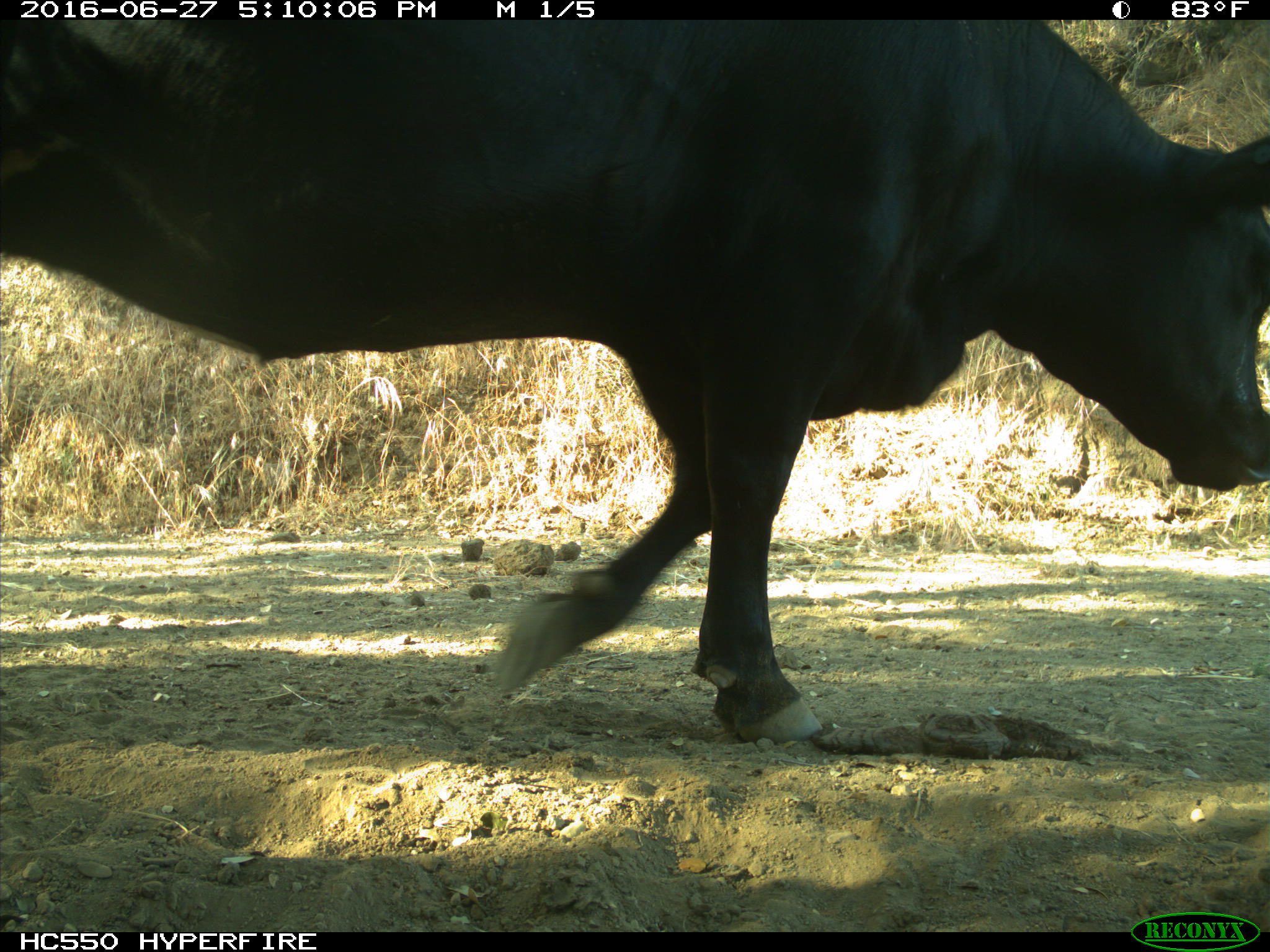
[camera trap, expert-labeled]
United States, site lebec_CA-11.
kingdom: Animalia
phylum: Chordata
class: Mammalia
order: Artiodactyla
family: Bovidae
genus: Bos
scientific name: Bos taurus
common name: domestic cow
Bos taurus (domestic cow).